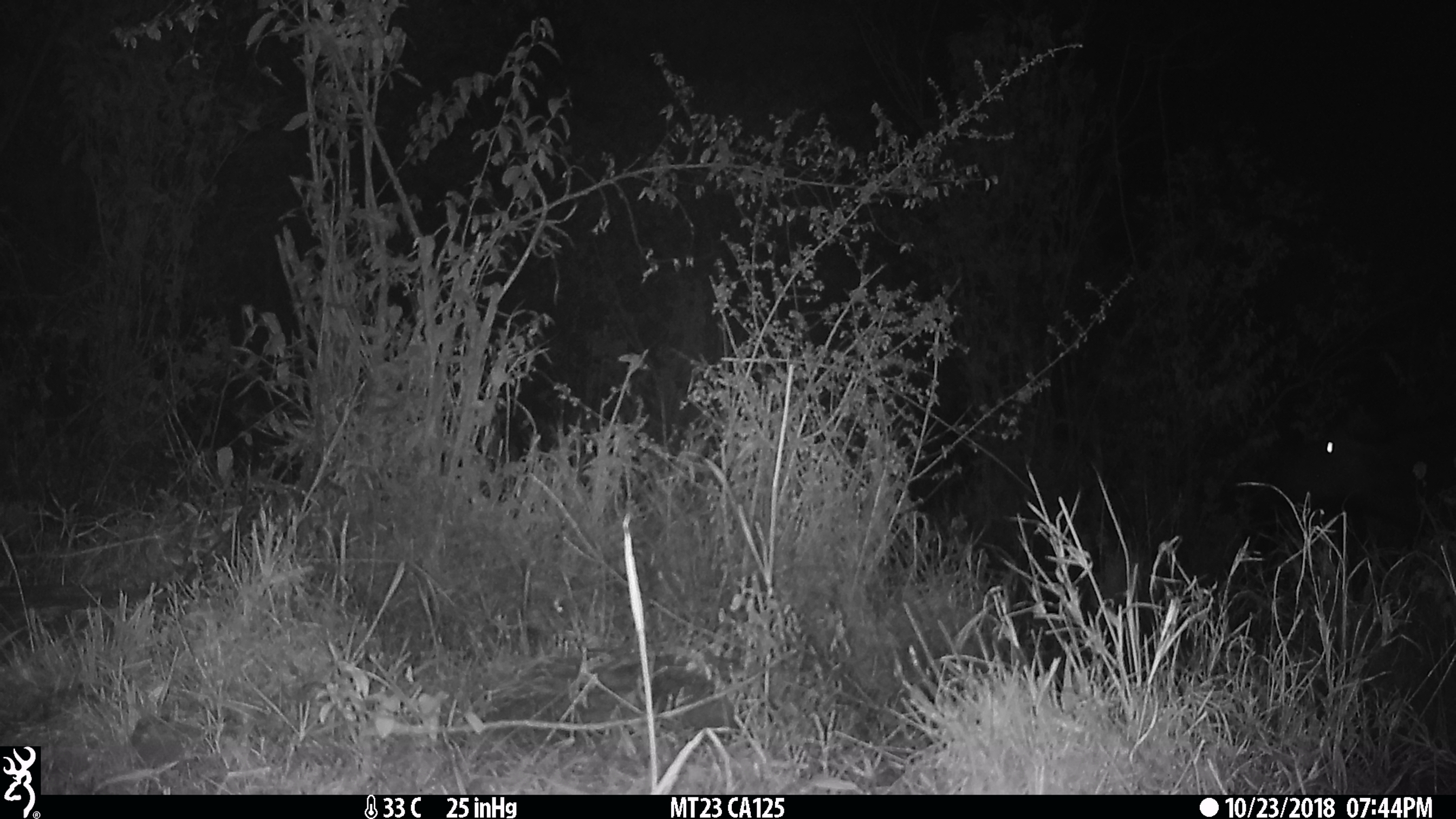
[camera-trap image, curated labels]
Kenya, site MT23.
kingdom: Animalia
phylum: Chordata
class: Mammalia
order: Artiodactyla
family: Bovidae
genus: Syncerus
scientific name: Syncerus caffer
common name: buffalo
Buffalo (Syncerus caffer).